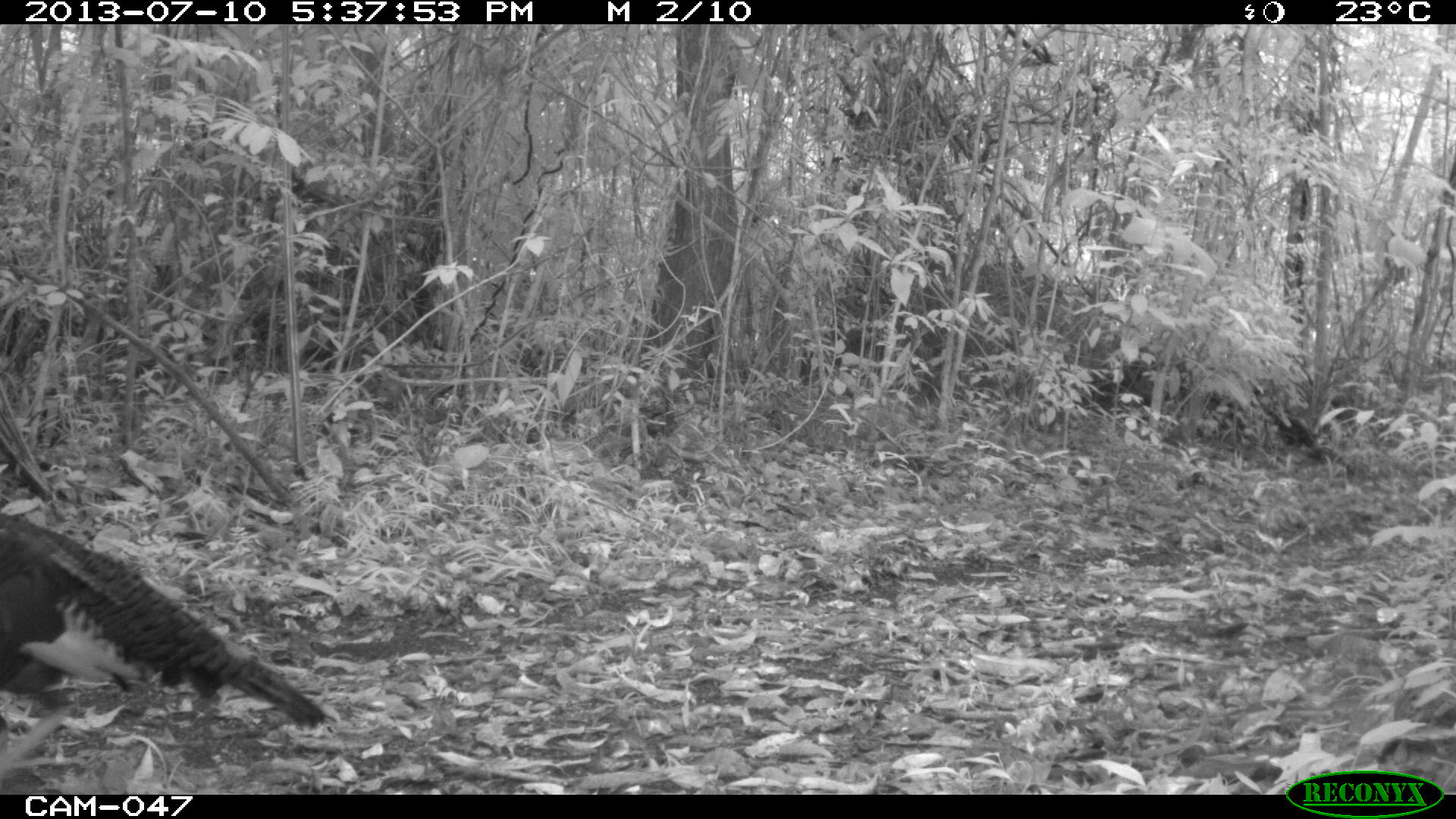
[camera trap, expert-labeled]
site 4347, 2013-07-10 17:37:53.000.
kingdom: Animalia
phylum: Chordata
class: Aves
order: Galliformes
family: Phasianidae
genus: Meleagris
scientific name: Meleagris ocellata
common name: ocellated turkey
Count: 1.